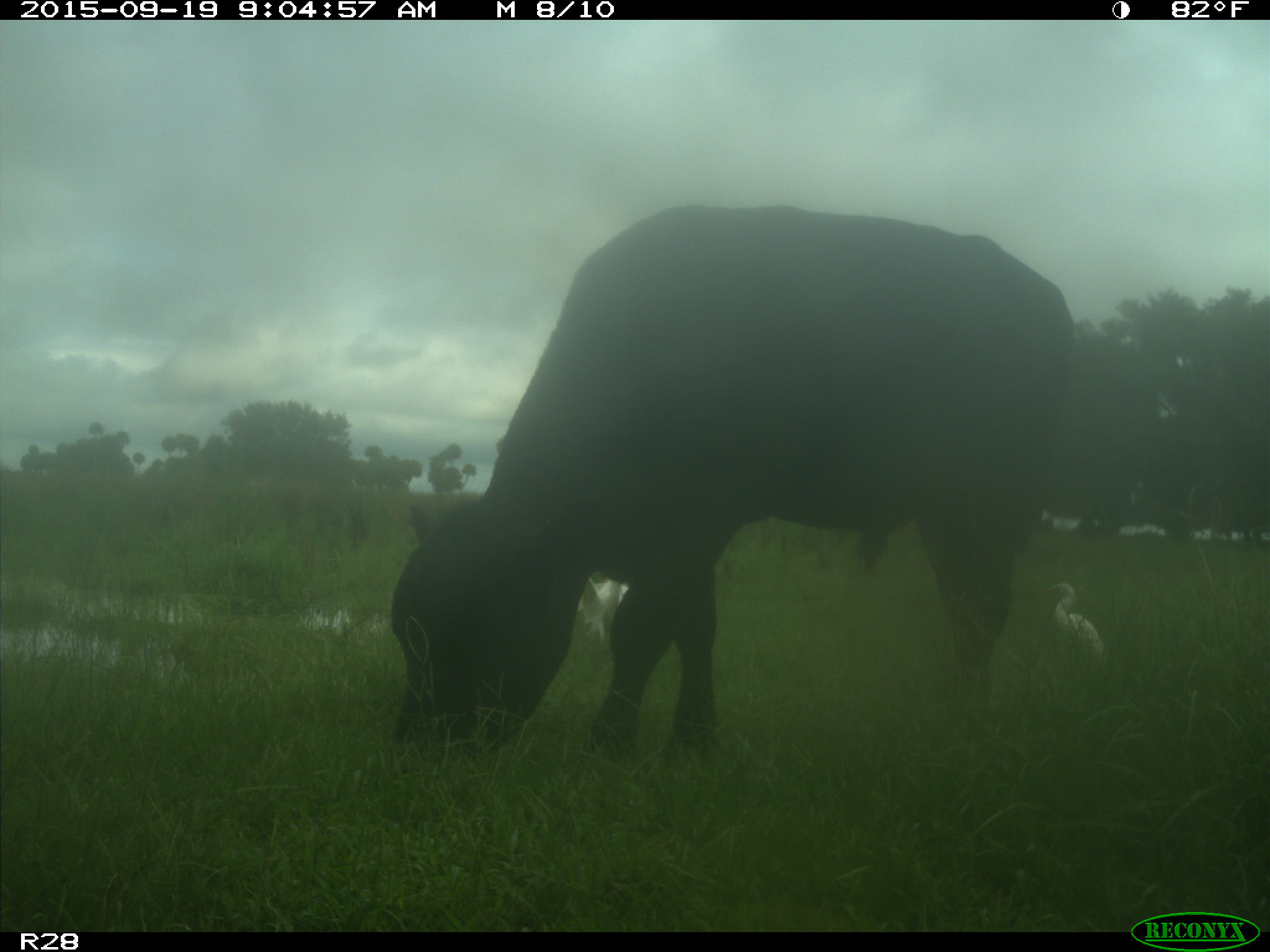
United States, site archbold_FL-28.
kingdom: Animalia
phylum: Chordata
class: Mammalia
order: Artiodactyla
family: Bovidae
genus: Bos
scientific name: Bos taurus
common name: domestic cow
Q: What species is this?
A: Bos taurus (domestic cow).